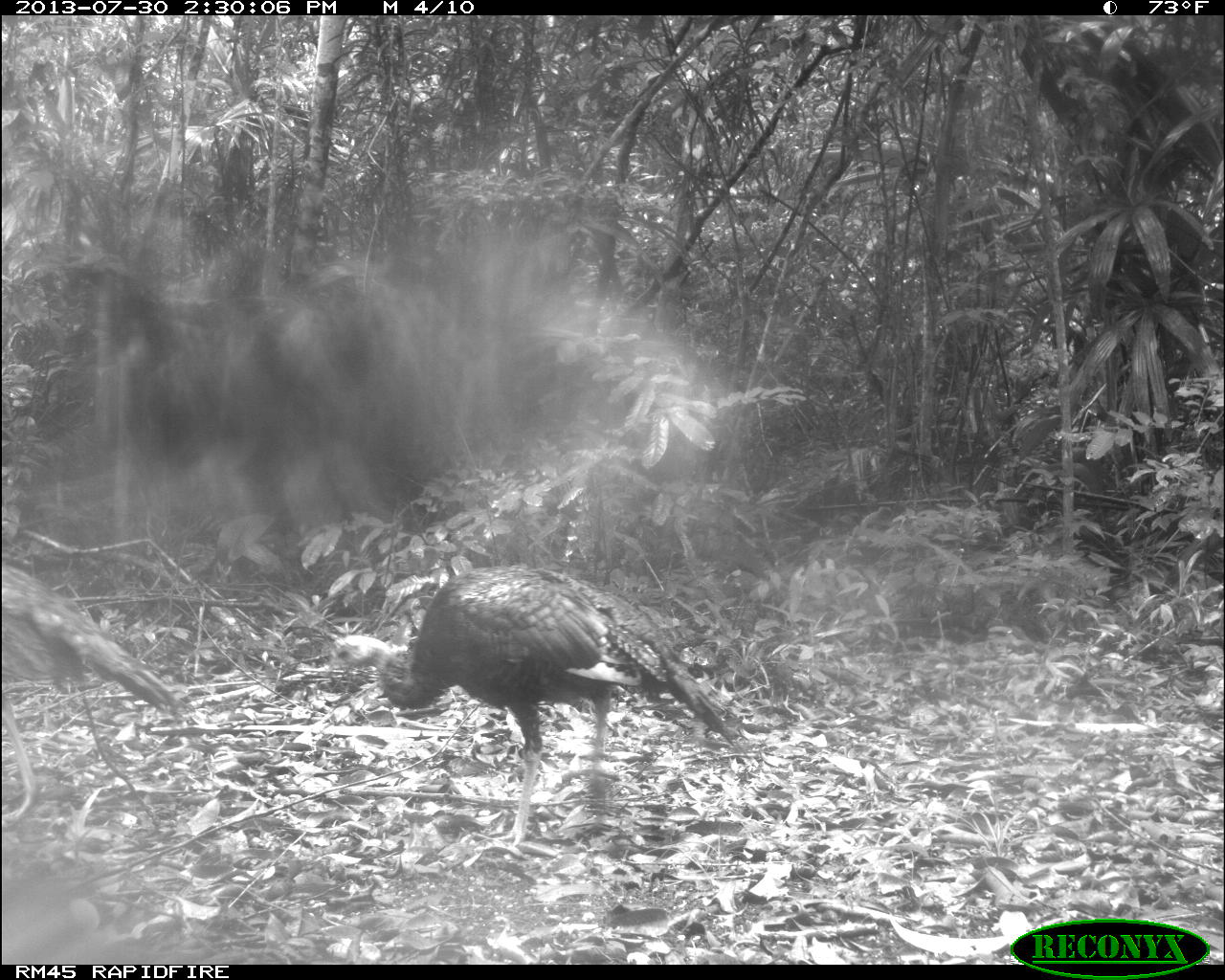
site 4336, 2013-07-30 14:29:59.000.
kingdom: Animalia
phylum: Chordata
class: Aves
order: Galliformes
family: Phasianidae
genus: Meleagris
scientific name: Meleagris ocellata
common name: ocellated turkey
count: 2